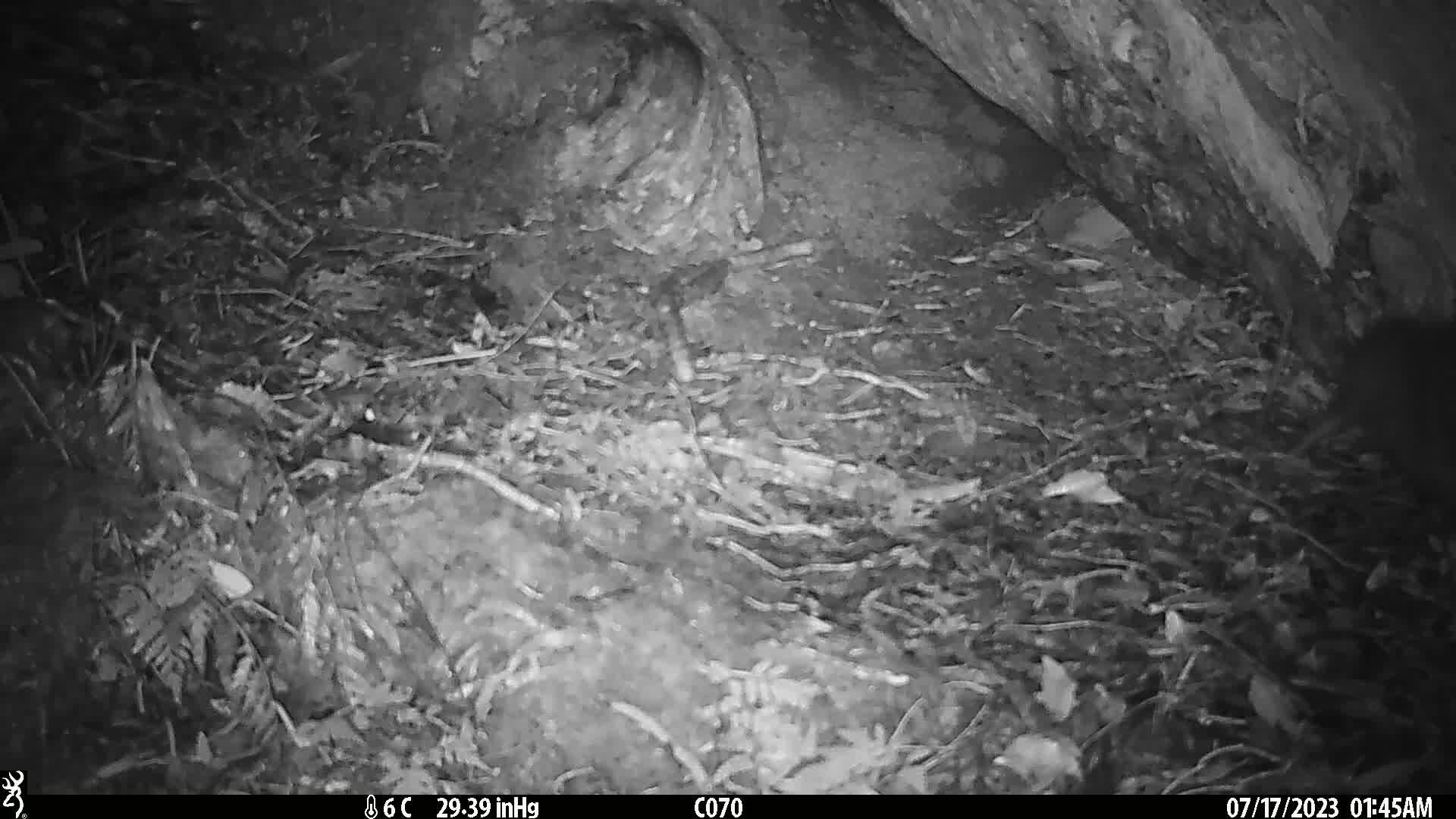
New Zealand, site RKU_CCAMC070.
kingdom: Animalia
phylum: Chordata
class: Aves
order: Apterygiformes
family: Apterygidae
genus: Apteryx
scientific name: Apteryx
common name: kiwi